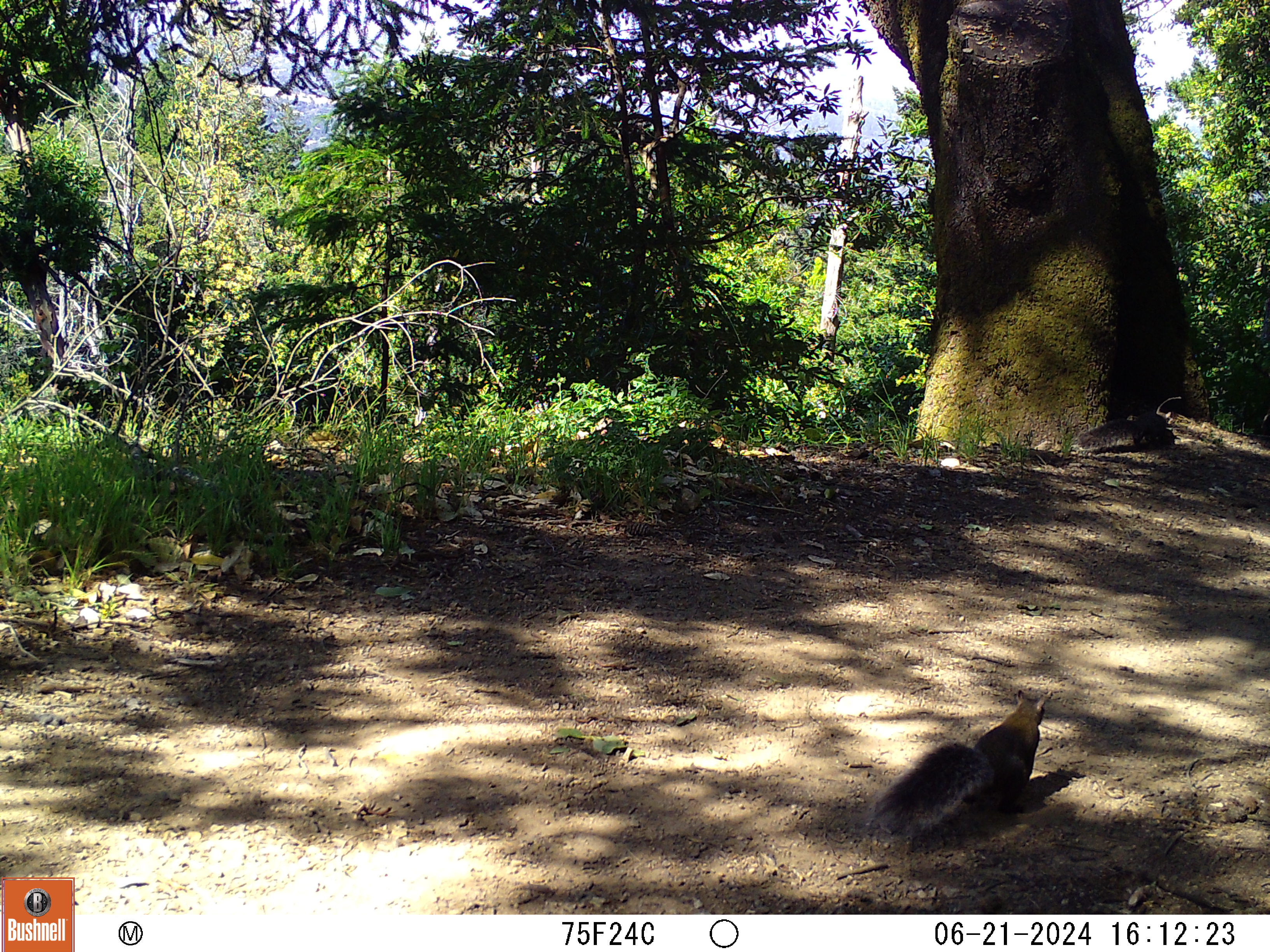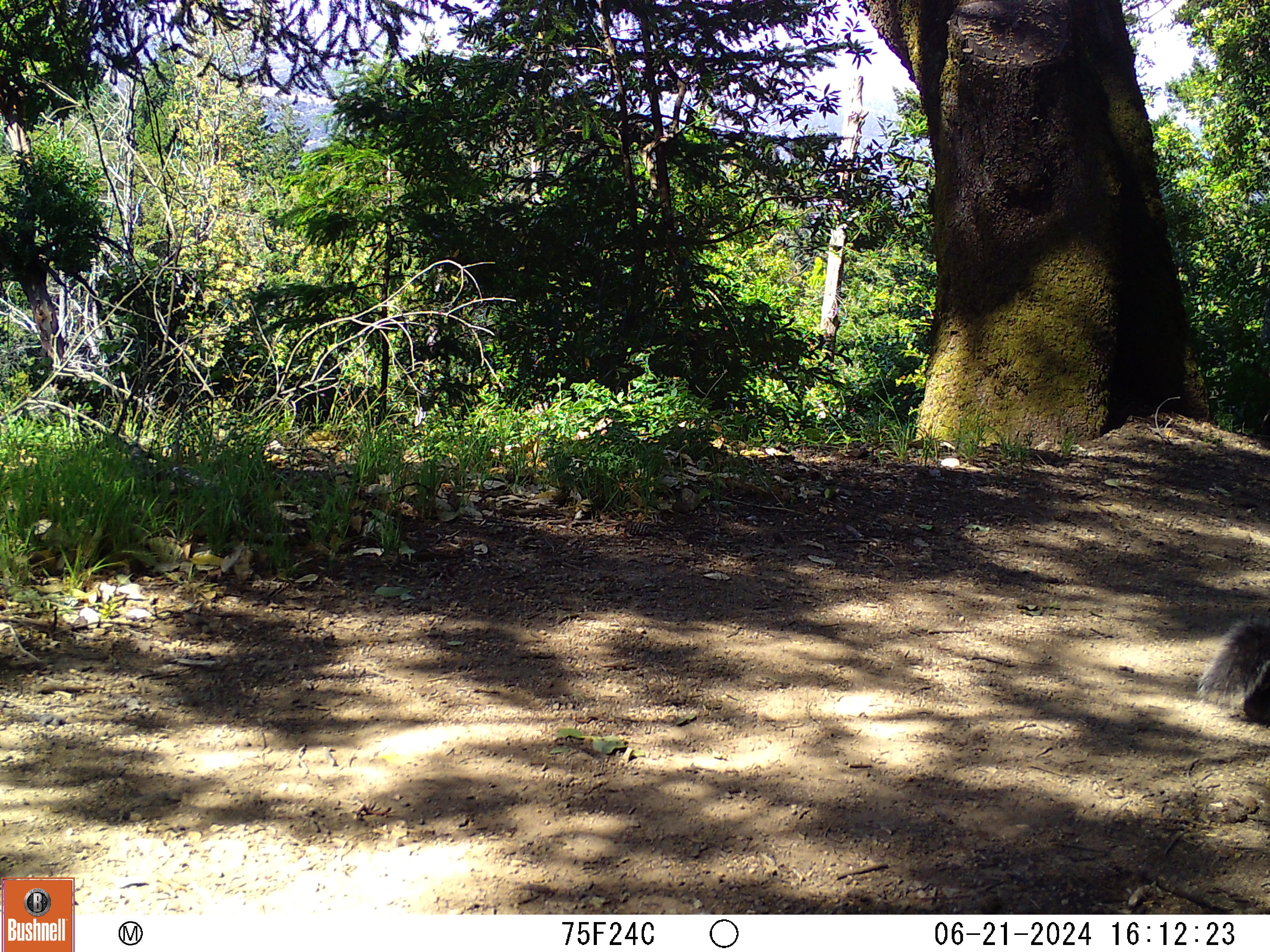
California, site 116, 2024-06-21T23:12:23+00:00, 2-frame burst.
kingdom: Animalia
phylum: Chordata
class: Mammalia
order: Rodentia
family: Sciuridae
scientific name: Sciuridae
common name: squirrel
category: unknown squirrel